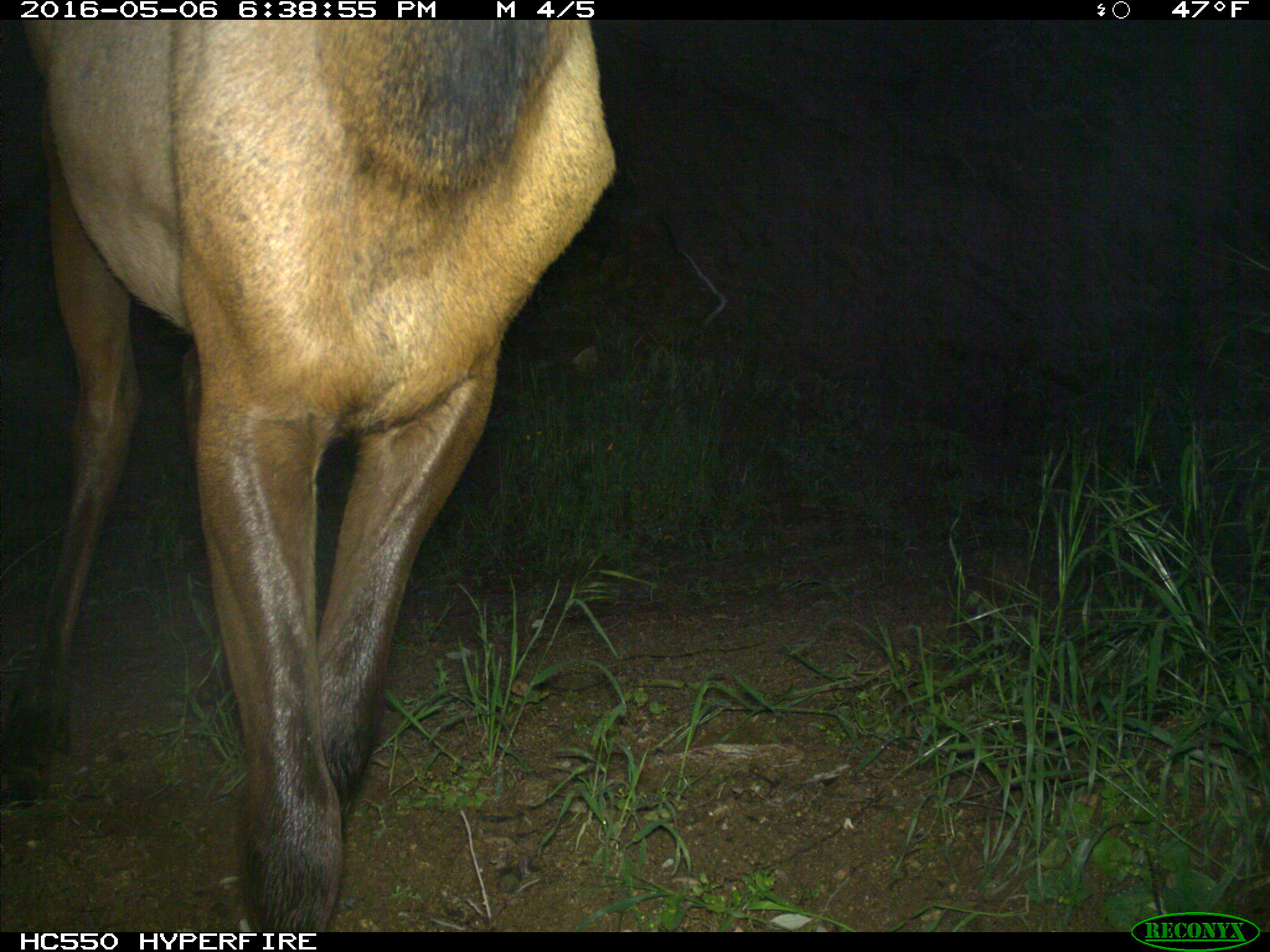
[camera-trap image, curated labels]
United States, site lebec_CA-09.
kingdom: Animalia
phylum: Chordata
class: Mammalia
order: Artiodactyla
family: Cervidae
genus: Cervus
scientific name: Cervus canadensis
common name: elk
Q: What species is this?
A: Cervus canadensis (elk).